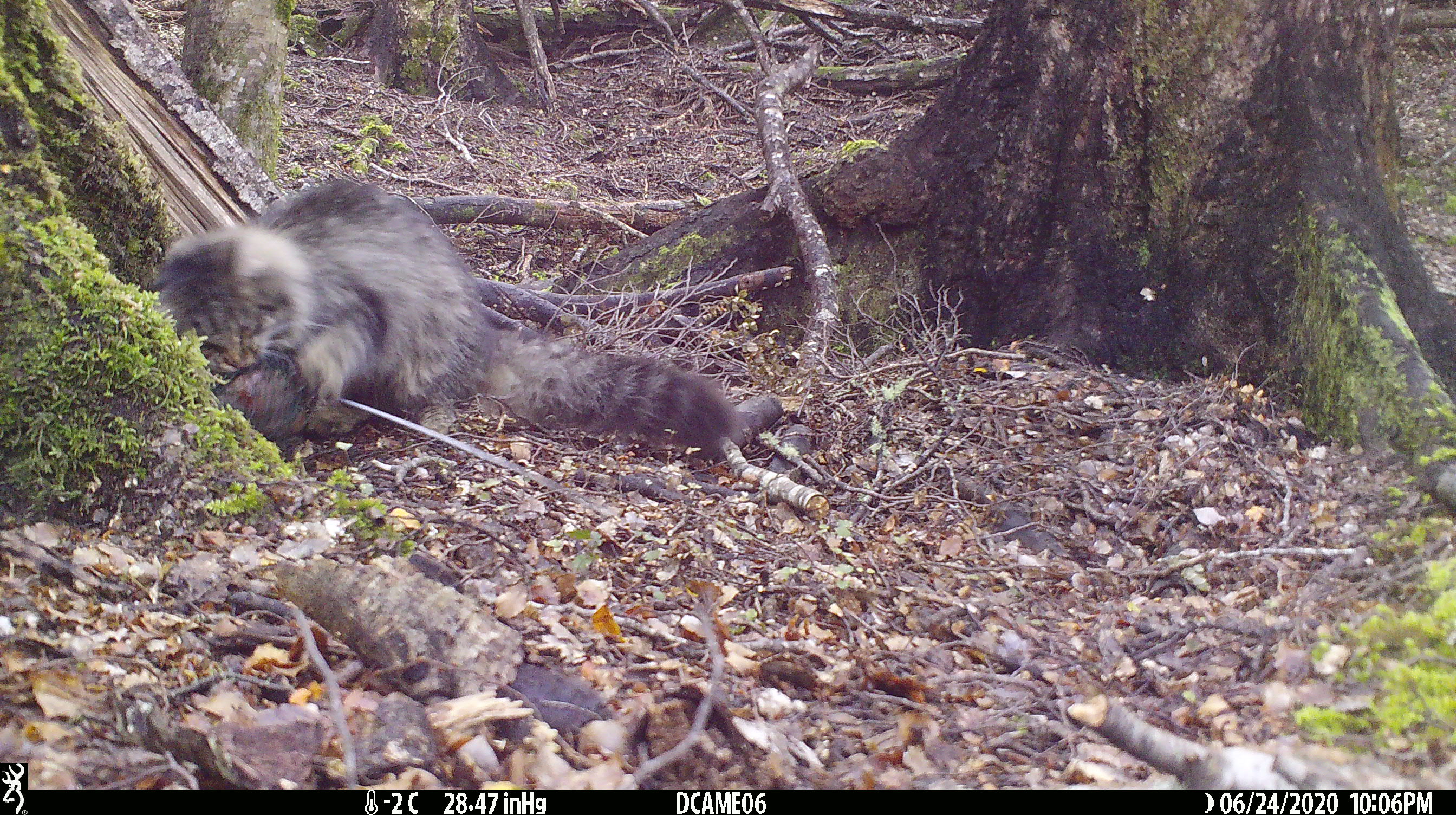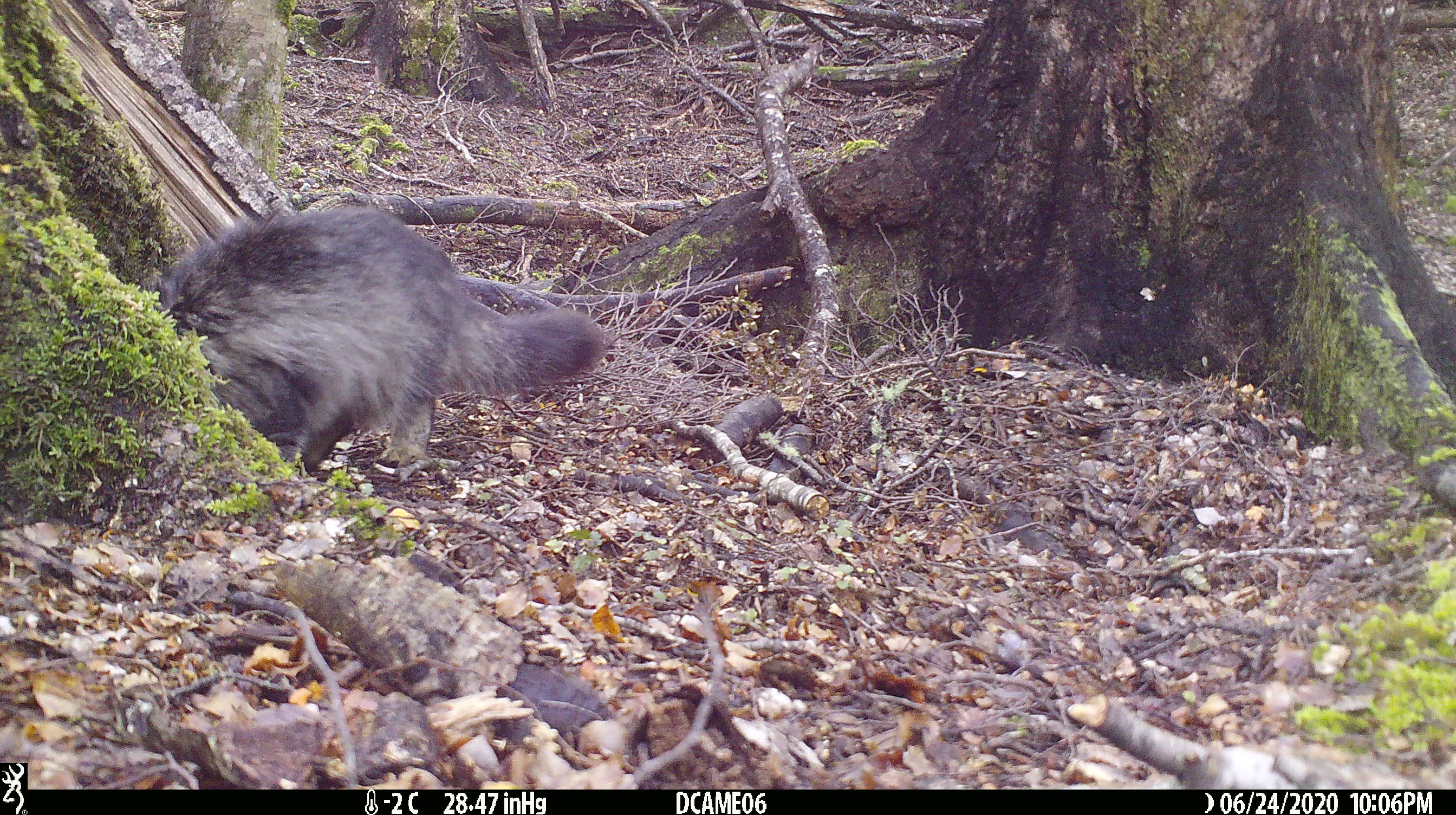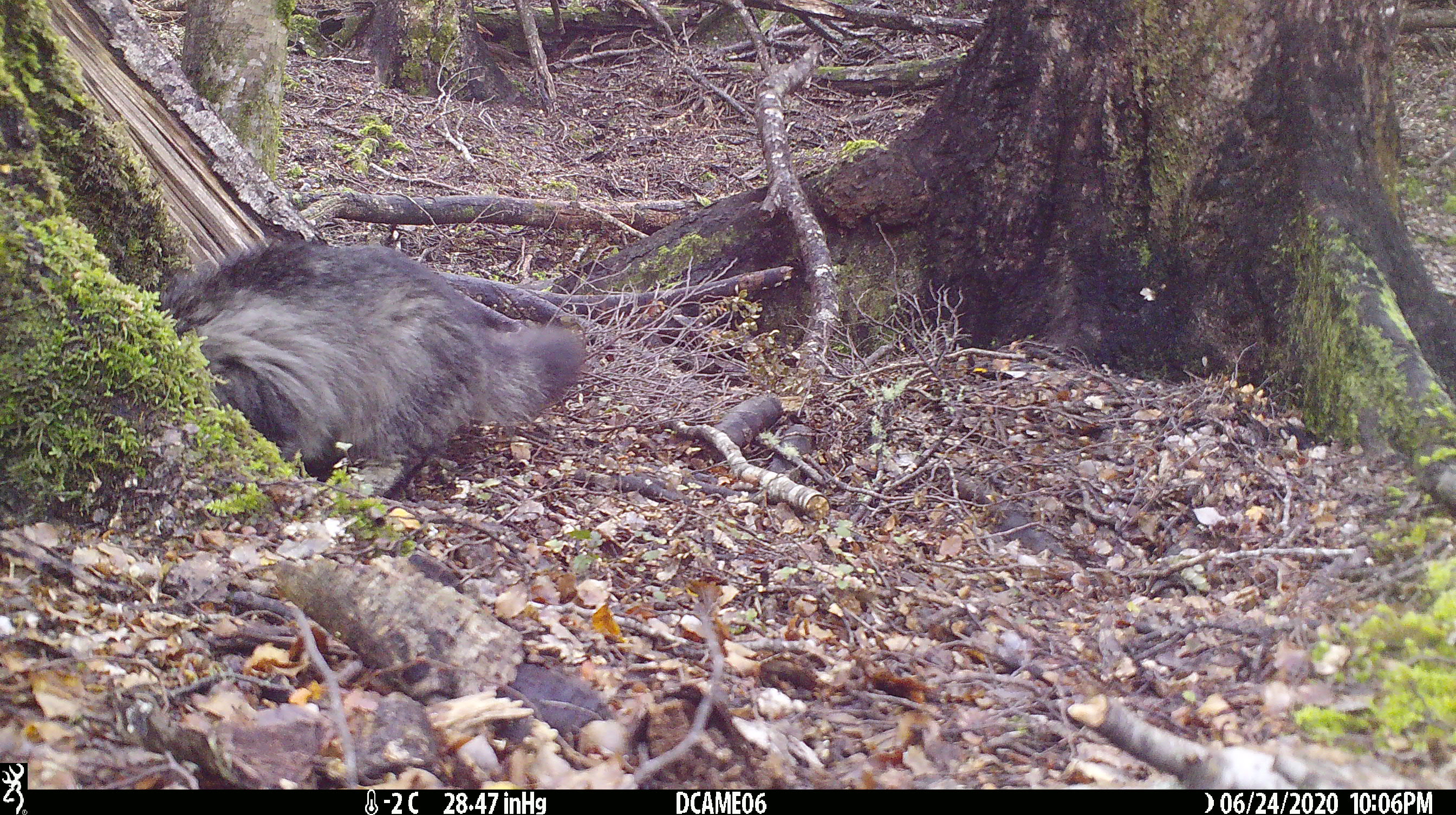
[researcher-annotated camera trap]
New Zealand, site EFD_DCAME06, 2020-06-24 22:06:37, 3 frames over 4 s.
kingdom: Animalia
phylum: Chordata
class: Mammalia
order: Carnivora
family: Felidae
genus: Felis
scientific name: Felis catus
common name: domestic cat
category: cat